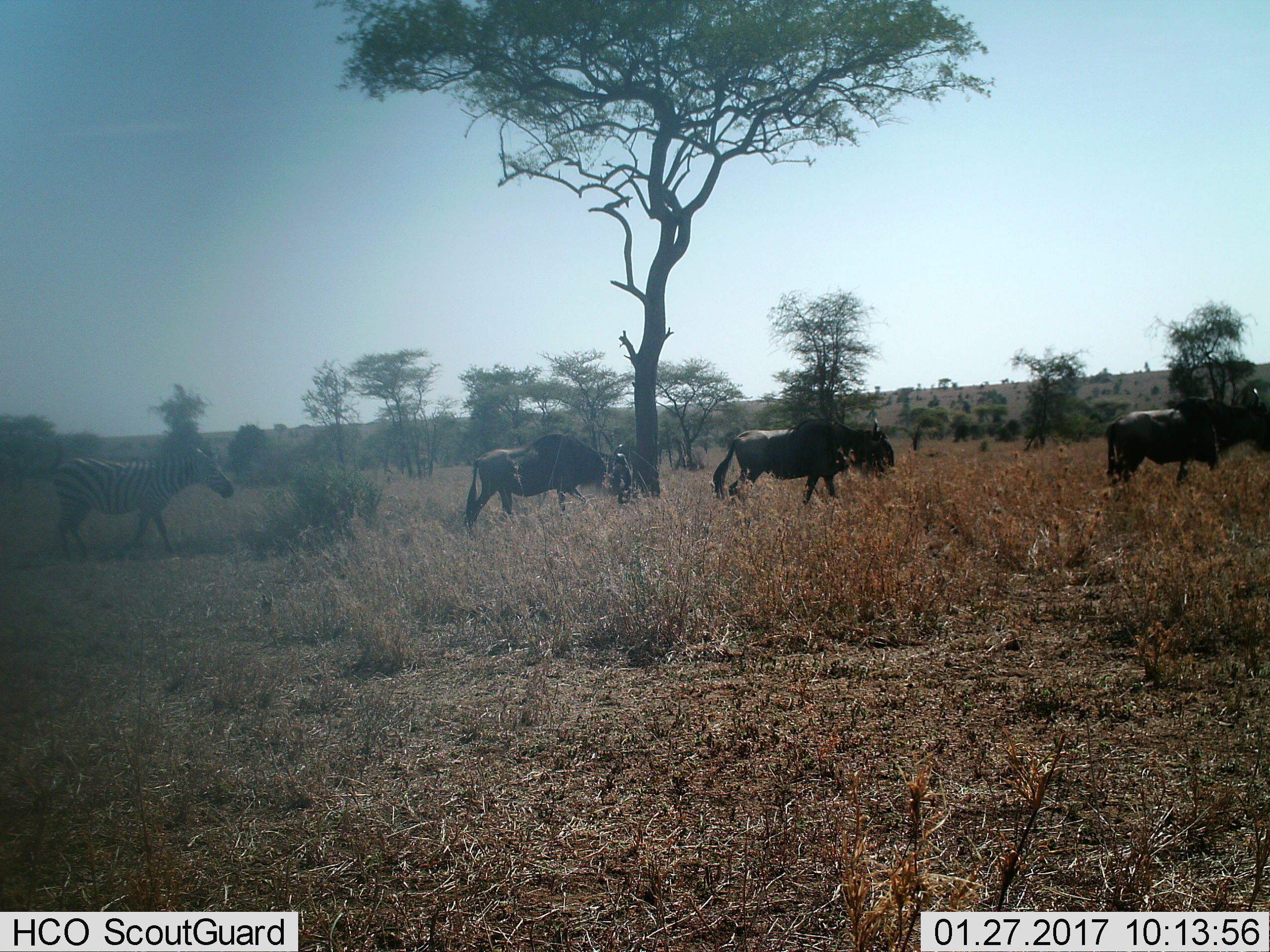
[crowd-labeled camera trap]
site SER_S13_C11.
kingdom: Animalia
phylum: Chordata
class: Mammalia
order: Artiodactyla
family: Bovidae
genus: Connochaetes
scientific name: Connochaetes taurinus taurinus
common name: blue wildebeest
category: wildebeestblue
Wildebeestblue (blue wildebeest) (Connochaetes taurinus taurinus), count 3. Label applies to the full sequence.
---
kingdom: Animalia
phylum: Chordata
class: Mammalia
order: Perissodactyla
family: Equidae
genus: Equus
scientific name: Equus quagga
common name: plains zebra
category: zebraplains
Zebraplains (plains zebra) (Equus quagga), count 1. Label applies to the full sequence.